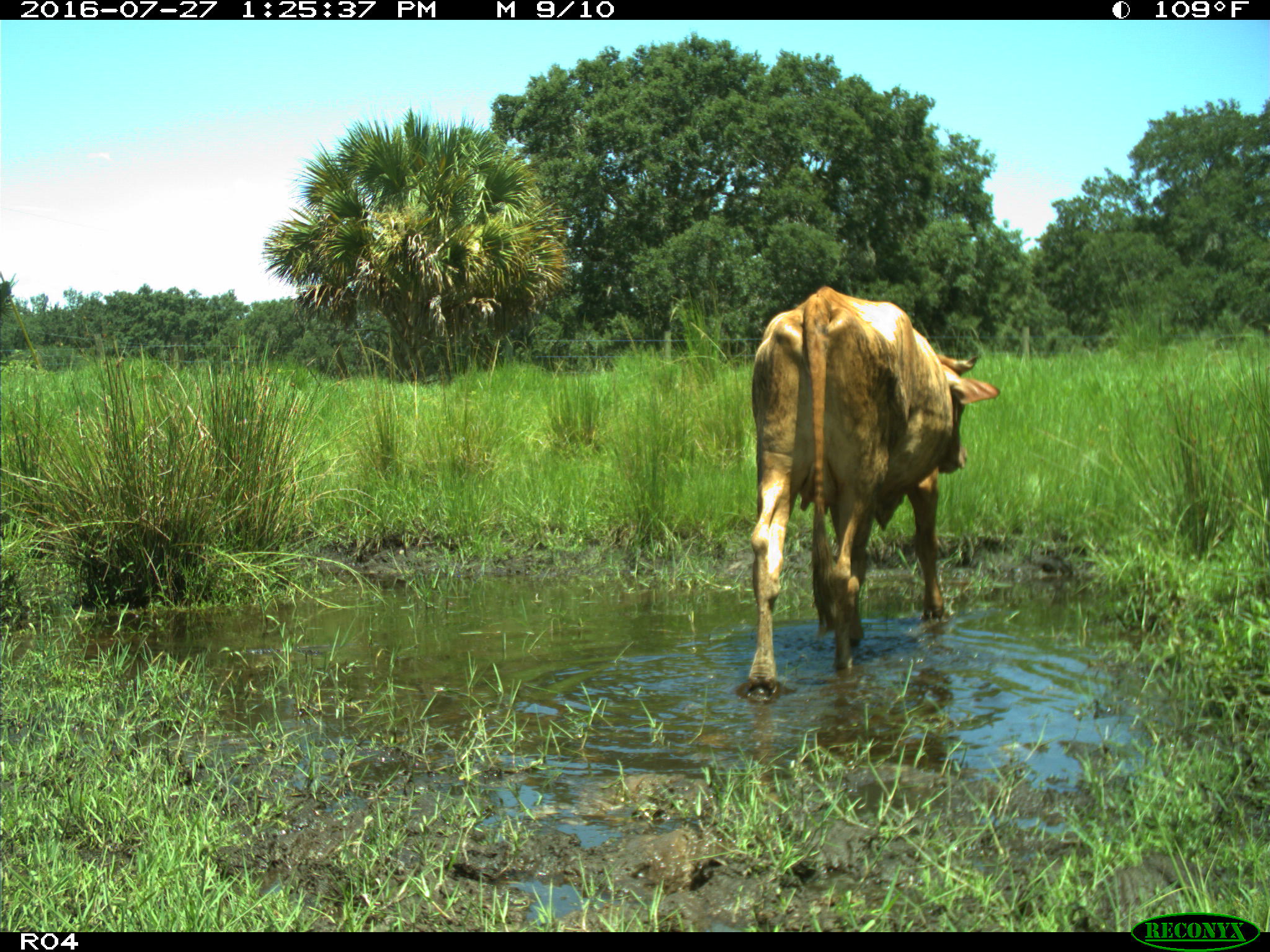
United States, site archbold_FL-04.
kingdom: Animalia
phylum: Chordata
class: Mammalia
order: Artiodactyla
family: Bovidae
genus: Bos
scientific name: Bos taurus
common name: domestic cow